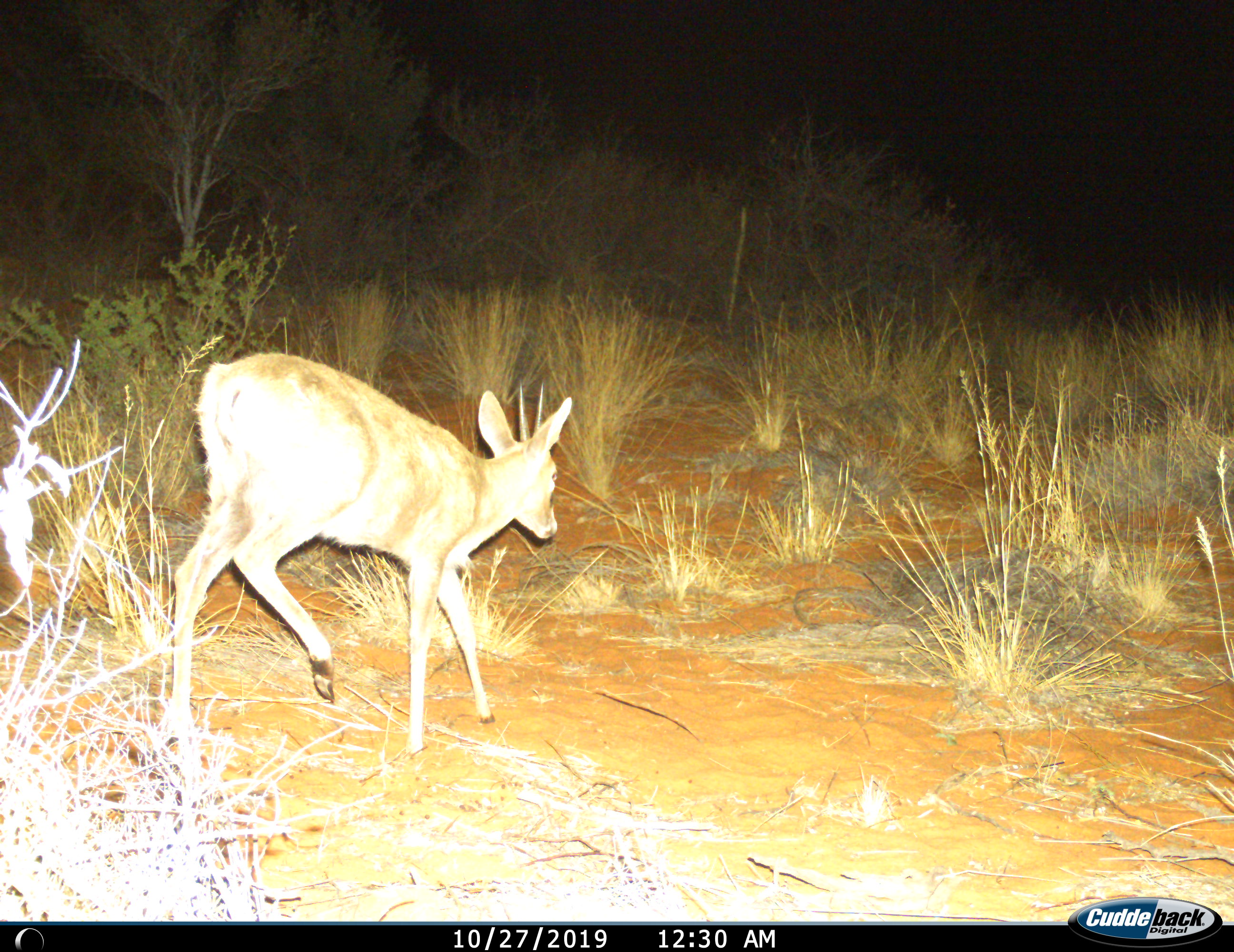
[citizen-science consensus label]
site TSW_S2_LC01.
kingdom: Animalia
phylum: Chordata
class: Mammalia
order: Artiodactyla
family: Bovidae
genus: Sylvicapra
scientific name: Sylvicapra grimmia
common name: common duiker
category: duikercommongrey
Duikercommongrey (common duiker) (Sylvicapra grimmia), count 1. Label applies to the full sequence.